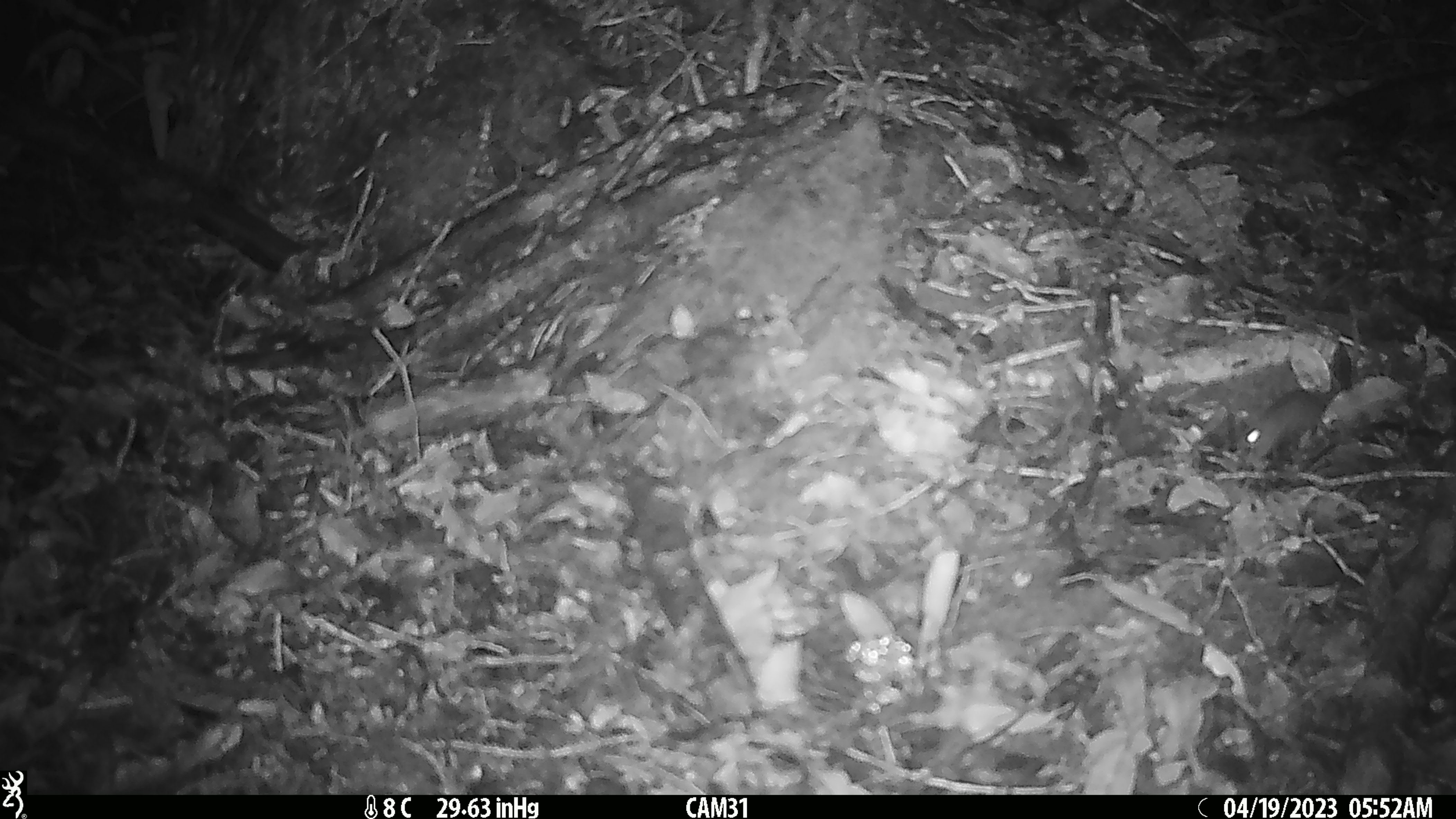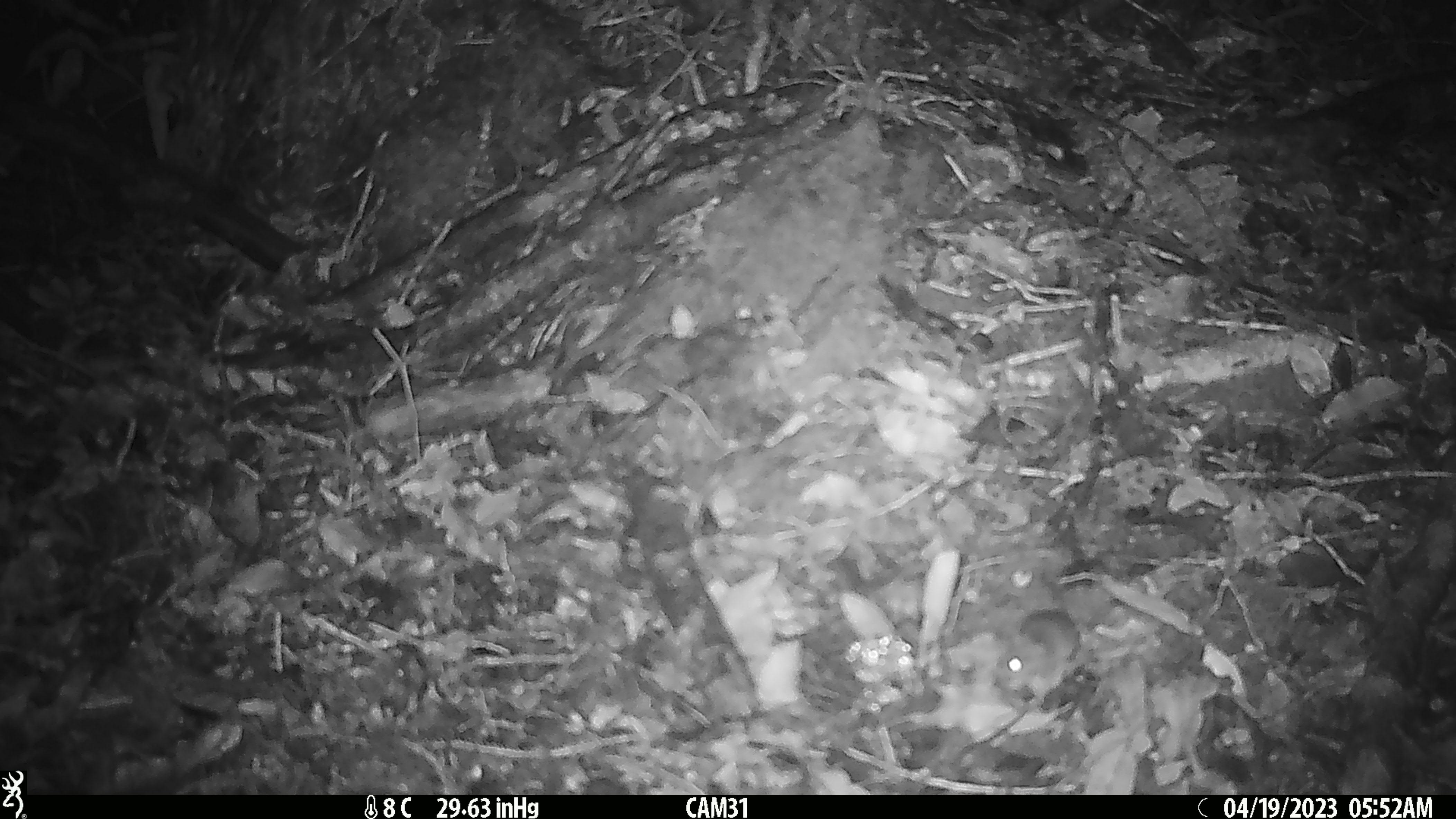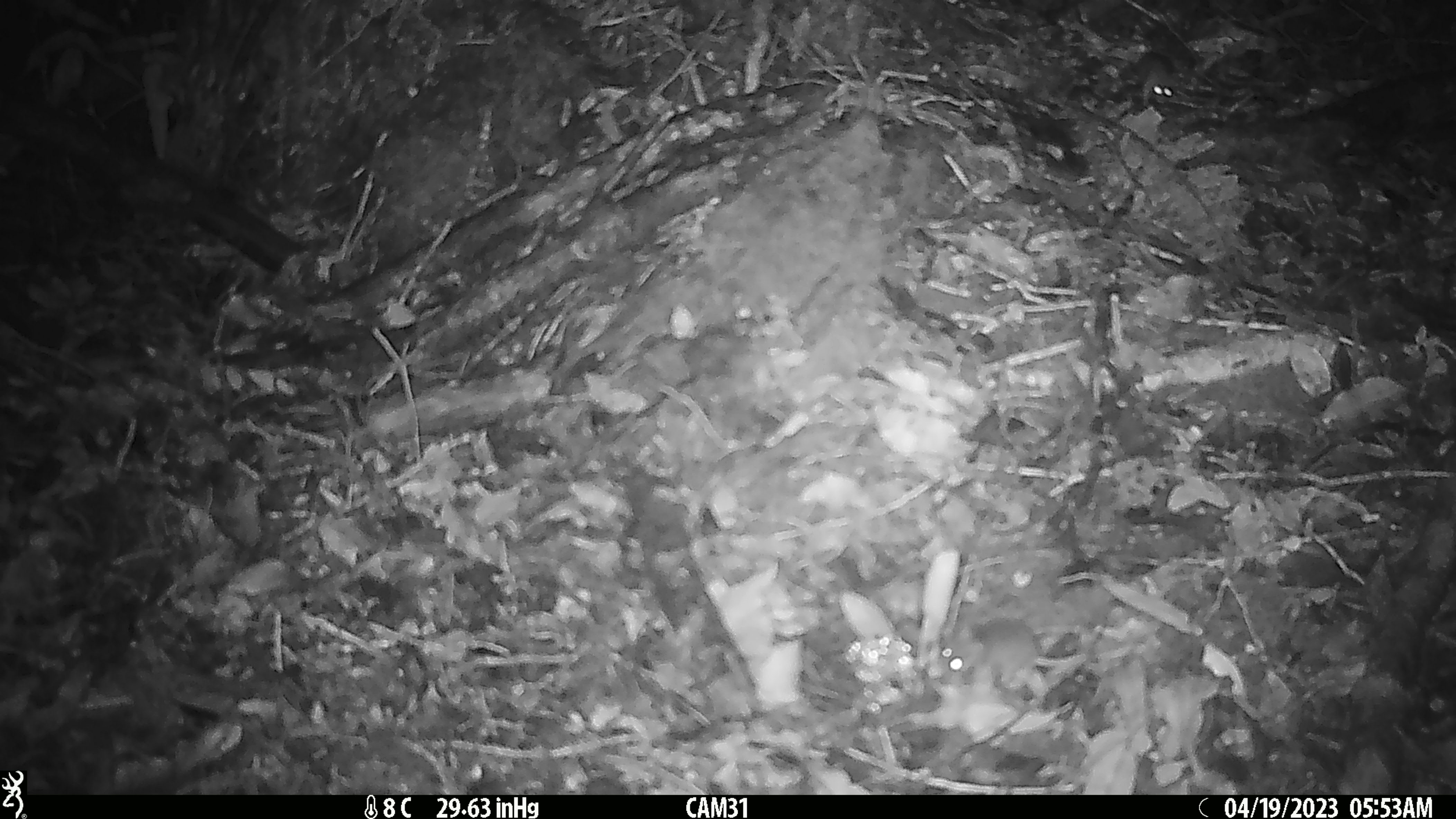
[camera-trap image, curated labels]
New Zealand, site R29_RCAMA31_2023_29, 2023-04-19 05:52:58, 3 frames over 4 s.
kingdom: Animalia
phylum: Chordata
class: Mammalia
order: Rodentia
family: Muridae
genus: Mus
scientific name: Mus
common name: mouse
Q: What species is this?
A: Mouse (Mus).